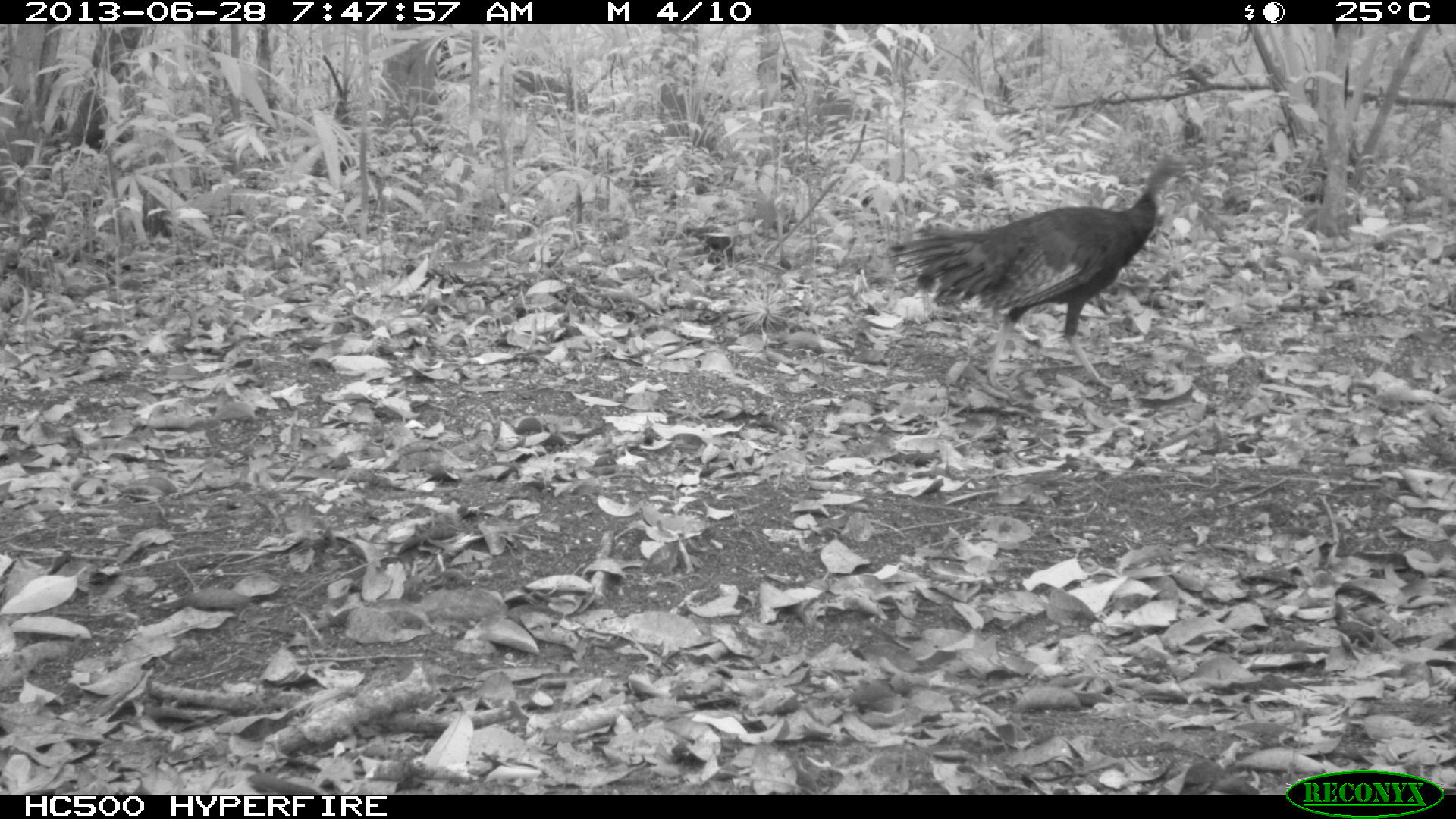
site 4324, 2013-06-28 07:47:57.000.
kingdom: Animalia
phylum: Chordata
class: Aves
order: Galliformes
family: Phasianidae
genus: Meleagris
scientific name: Meleagris ocellata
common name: ocellated turkey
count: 2